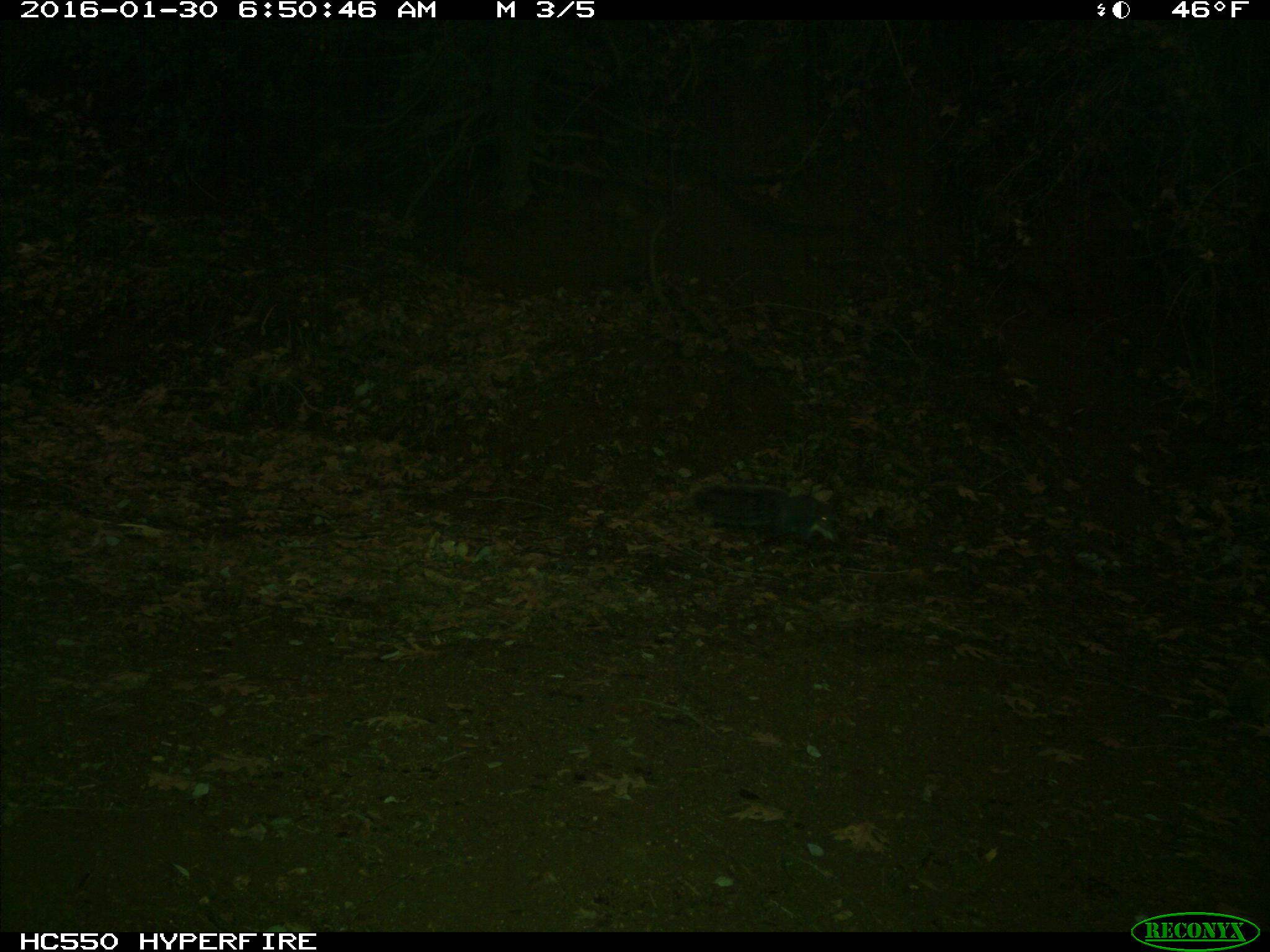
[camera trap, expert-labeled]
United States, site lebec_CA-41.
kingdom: Animalia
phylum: Chordata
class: Mammalia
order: Rodentia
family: Sciuridae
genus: Sciurus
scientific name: Sciurus carolinensis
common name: eastern gray squirrel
Sciurus carolinensis (eastern gray squirrel).